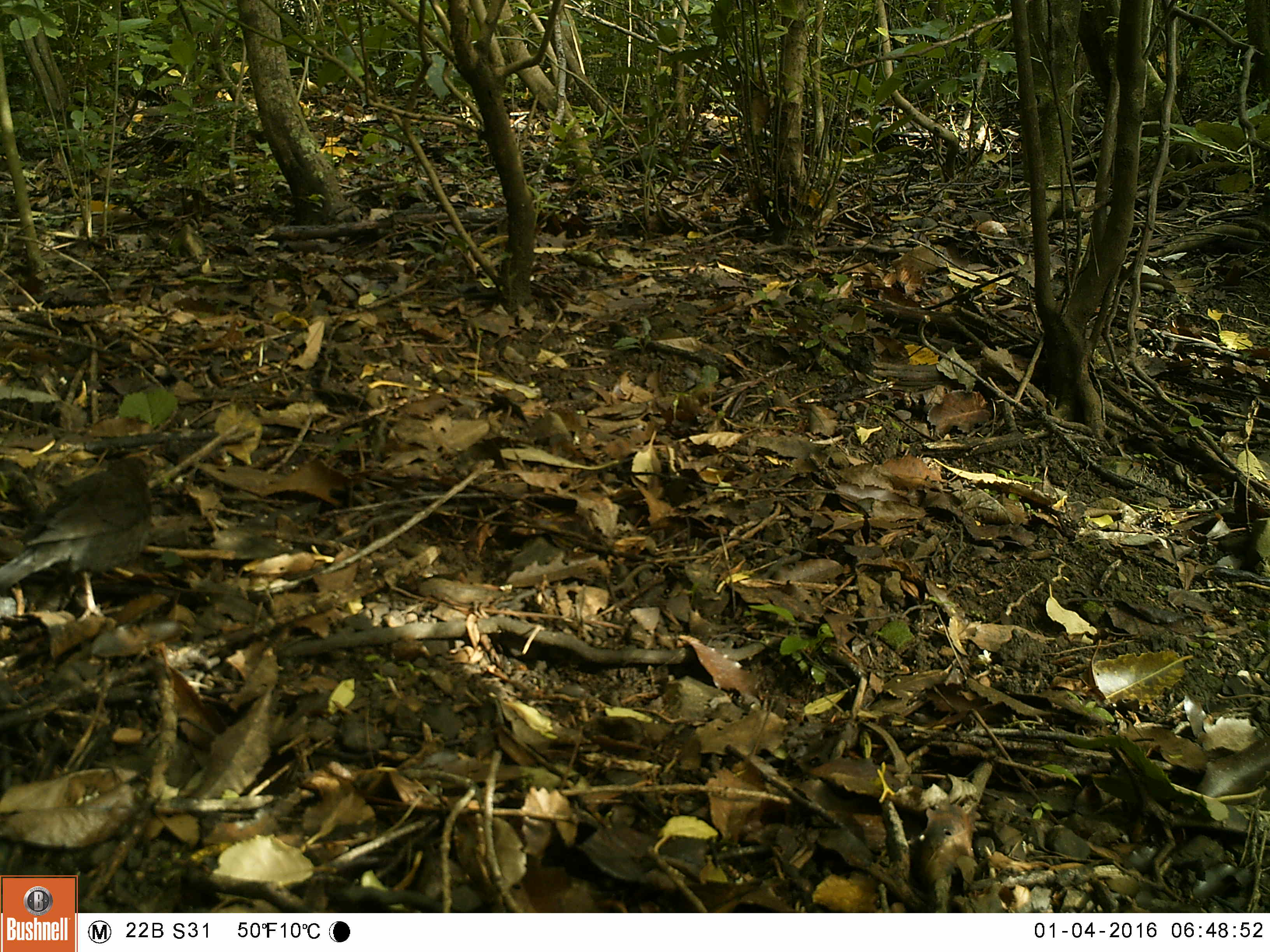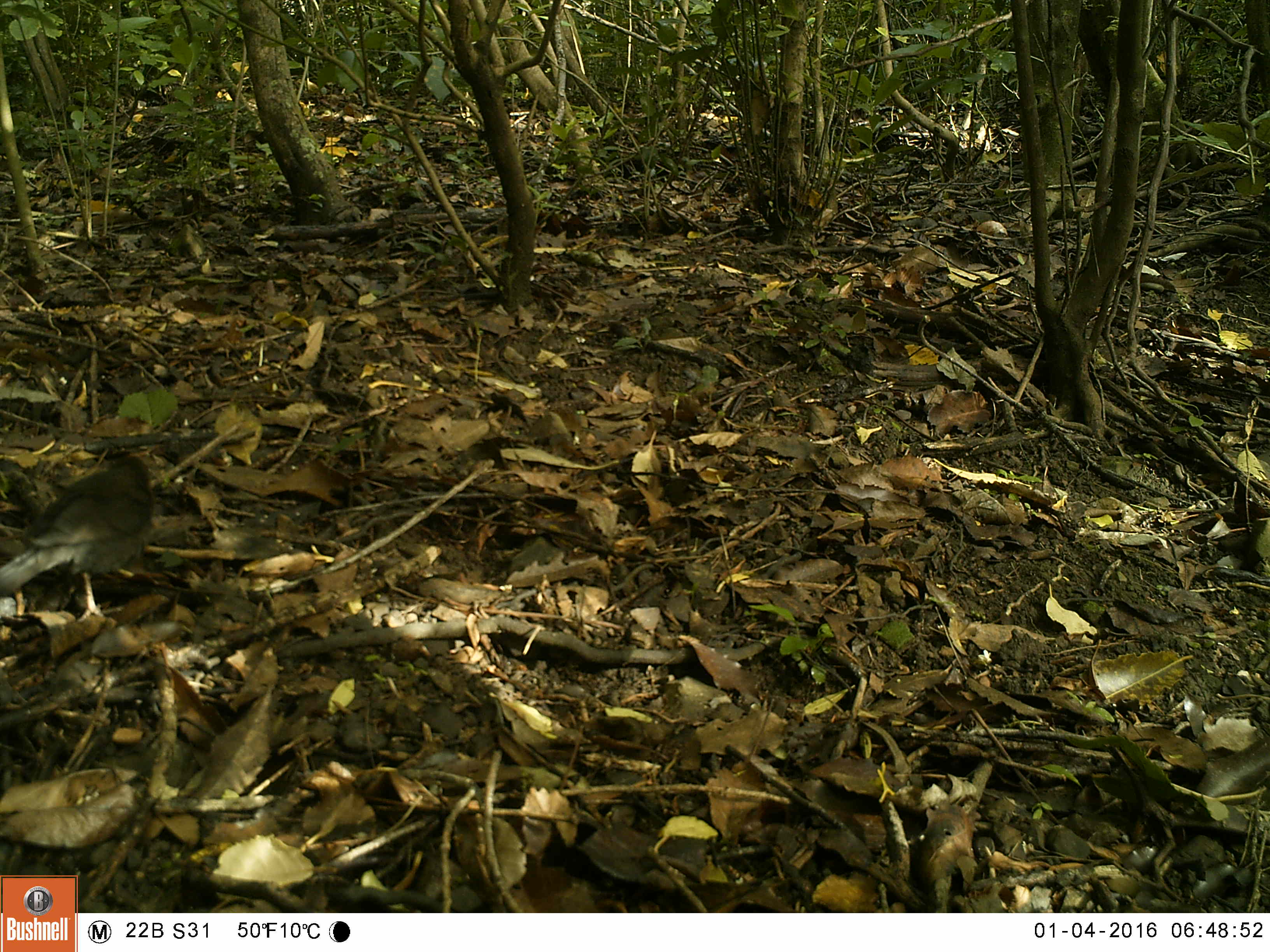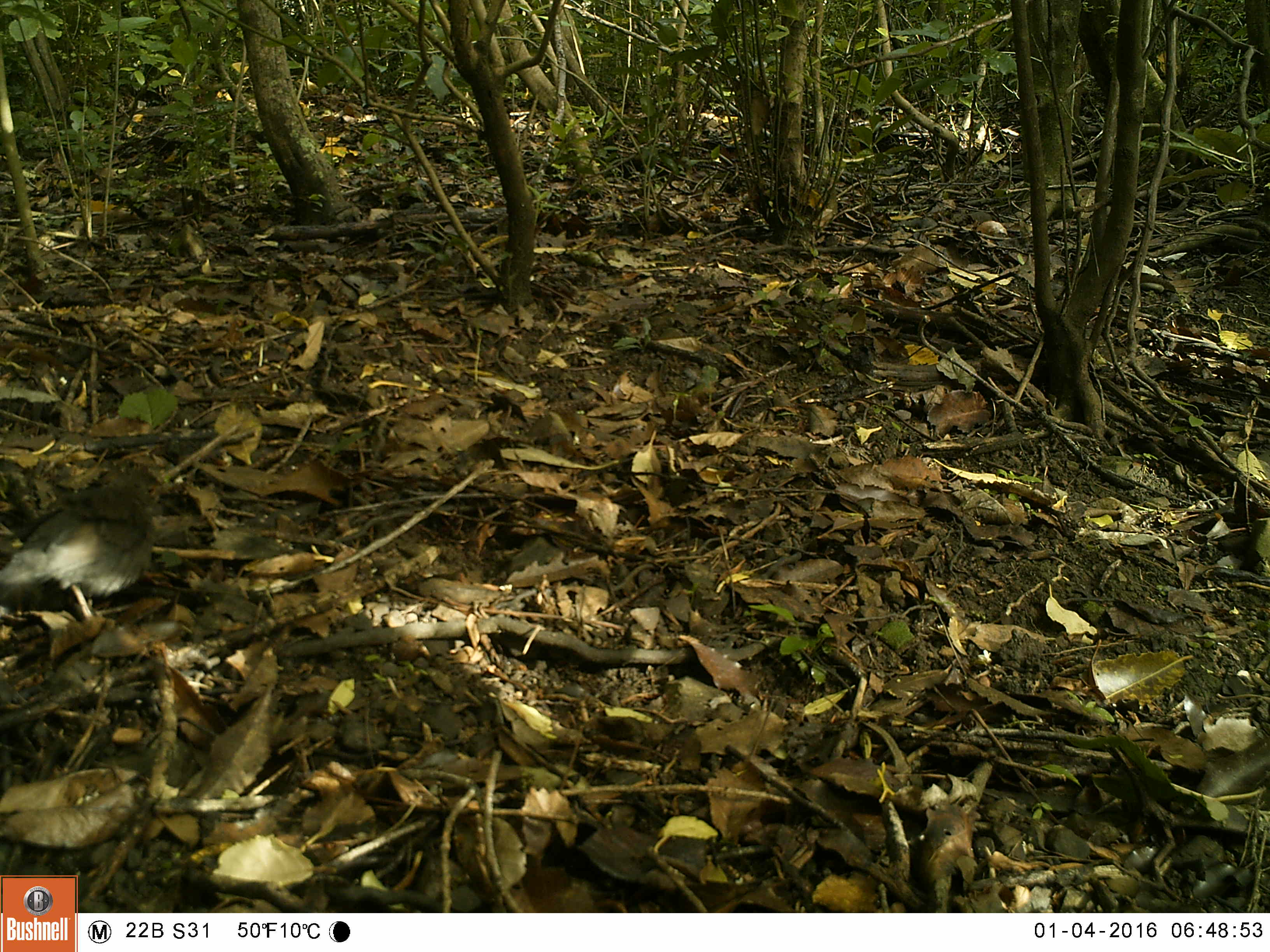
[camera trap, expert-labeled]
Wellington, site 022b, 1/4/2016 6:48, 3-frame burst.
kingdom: Animalia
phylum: Chordata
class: Aves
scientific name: Aves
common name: bird